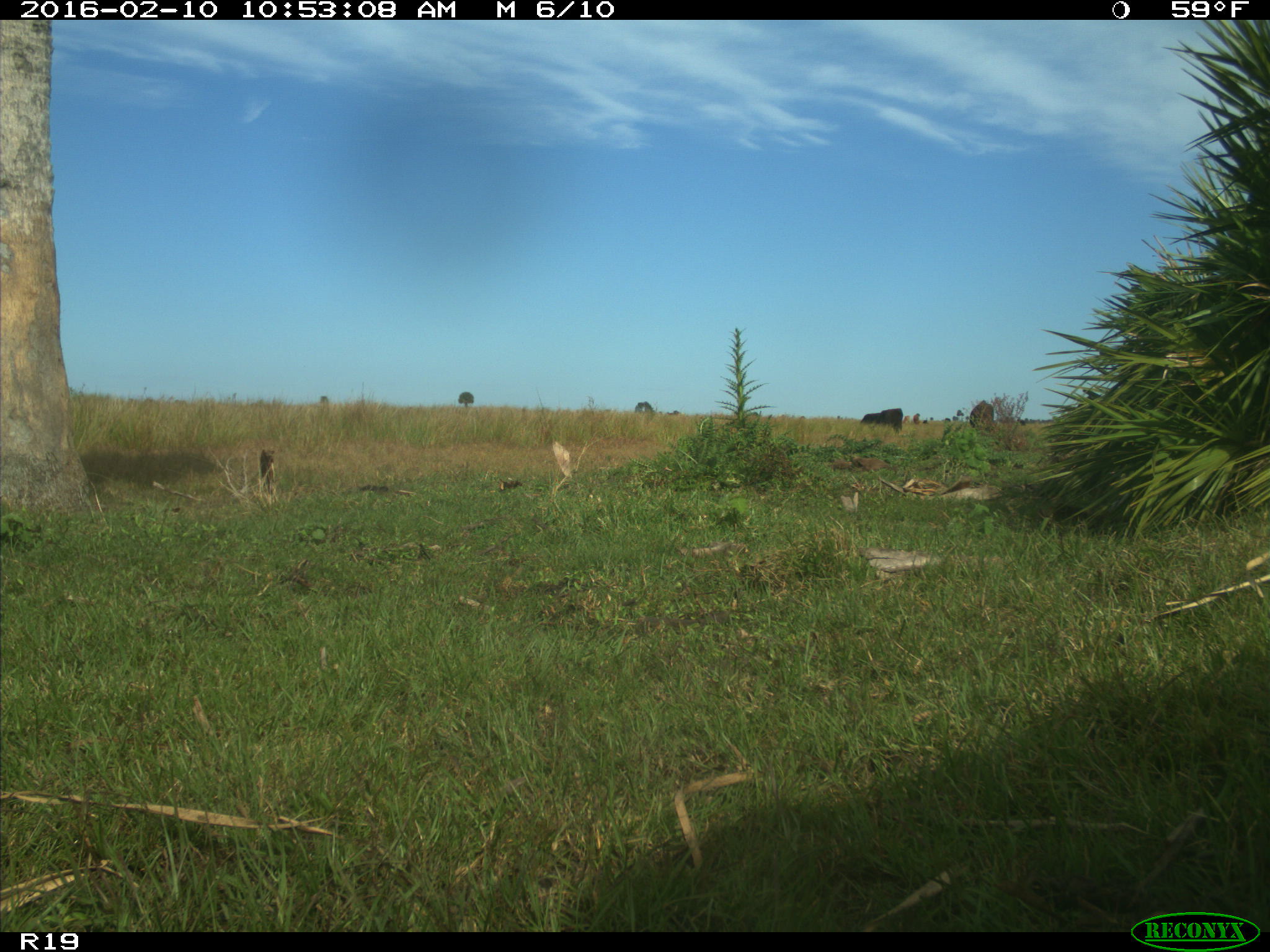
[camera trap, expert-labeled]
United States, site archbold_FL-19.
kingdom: Animalia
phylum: Chordata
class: Mammalia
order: Artiodactyla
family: Bovidae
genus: Bos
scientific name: Bos taurus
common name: domestic cow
Bos taurus (domestic cow).